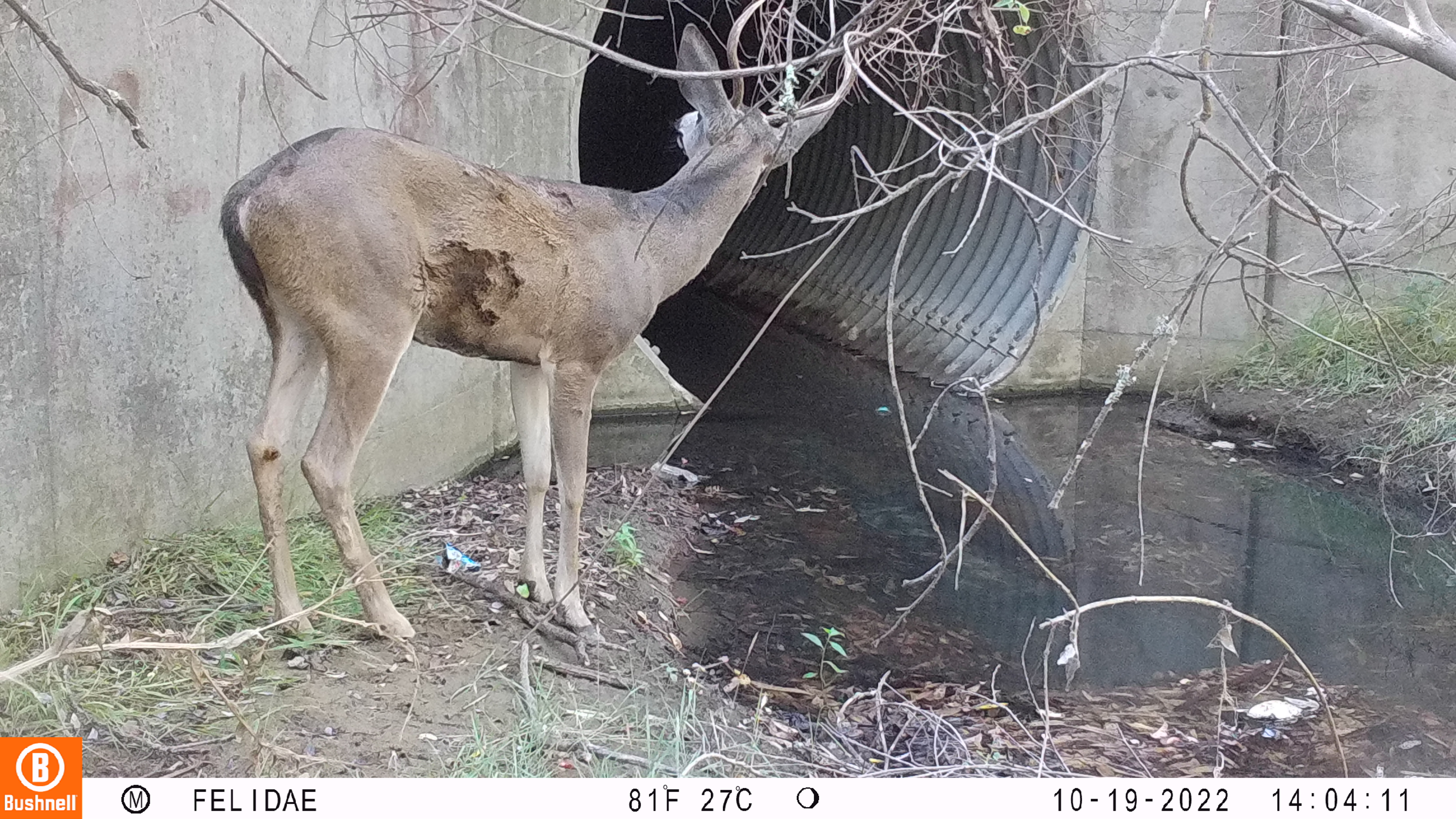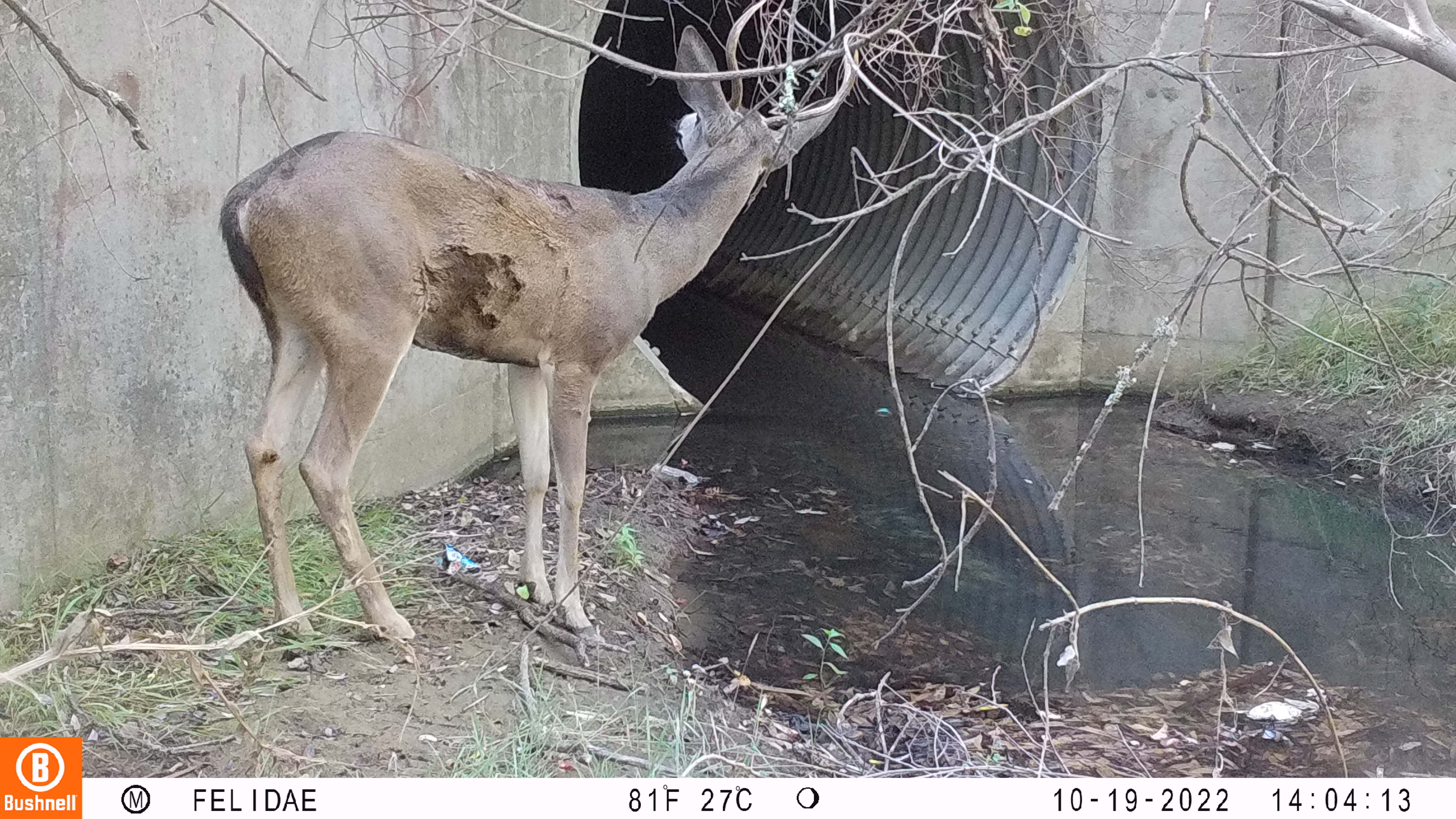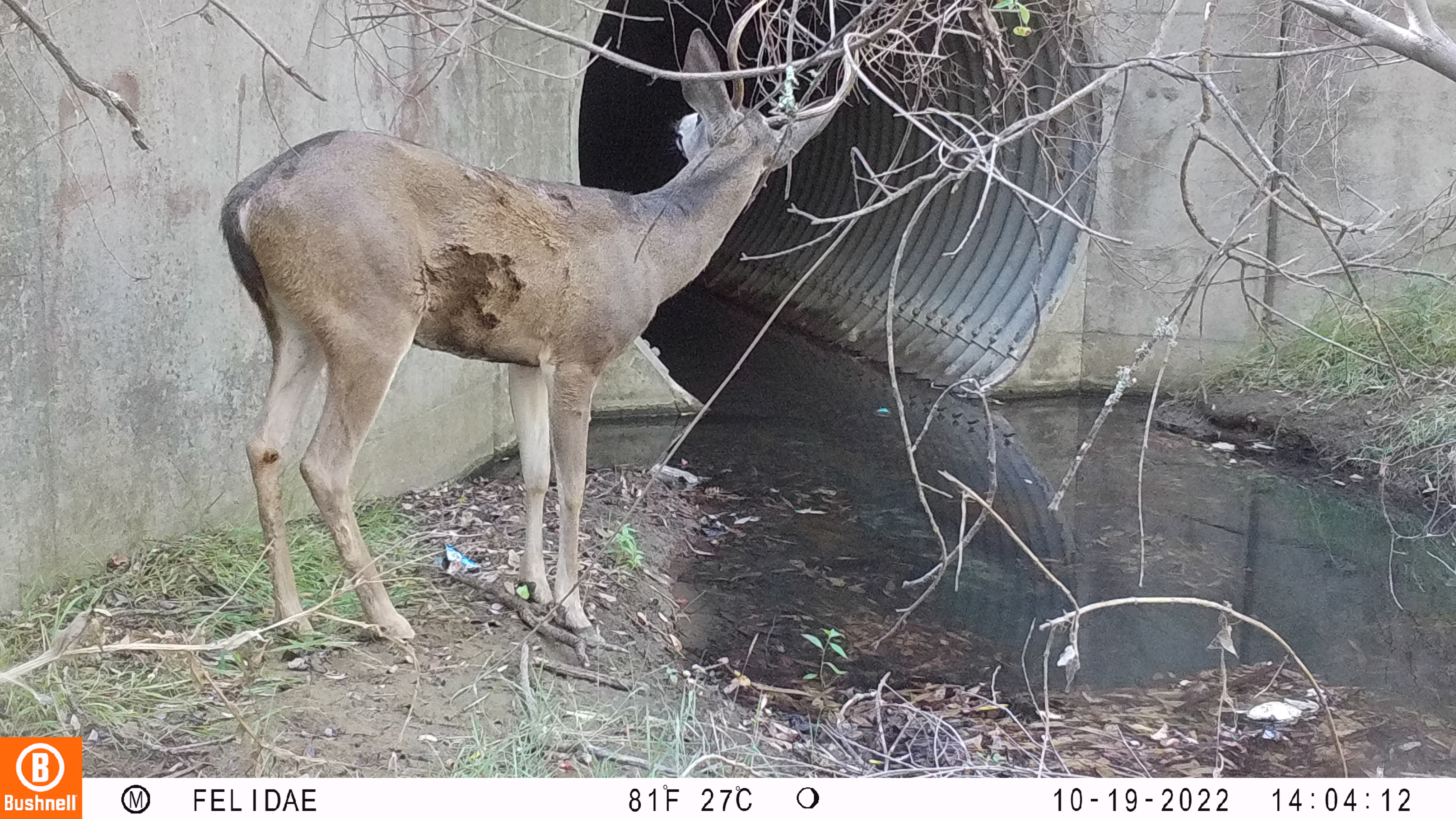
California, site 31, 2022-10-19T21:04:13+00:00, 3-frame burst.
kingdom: Animalia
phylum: Chordata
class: Mammalia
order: Artiodactyla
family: Cervidae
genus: Odocoileus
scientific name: Odocoileus hemionus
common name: mule deer